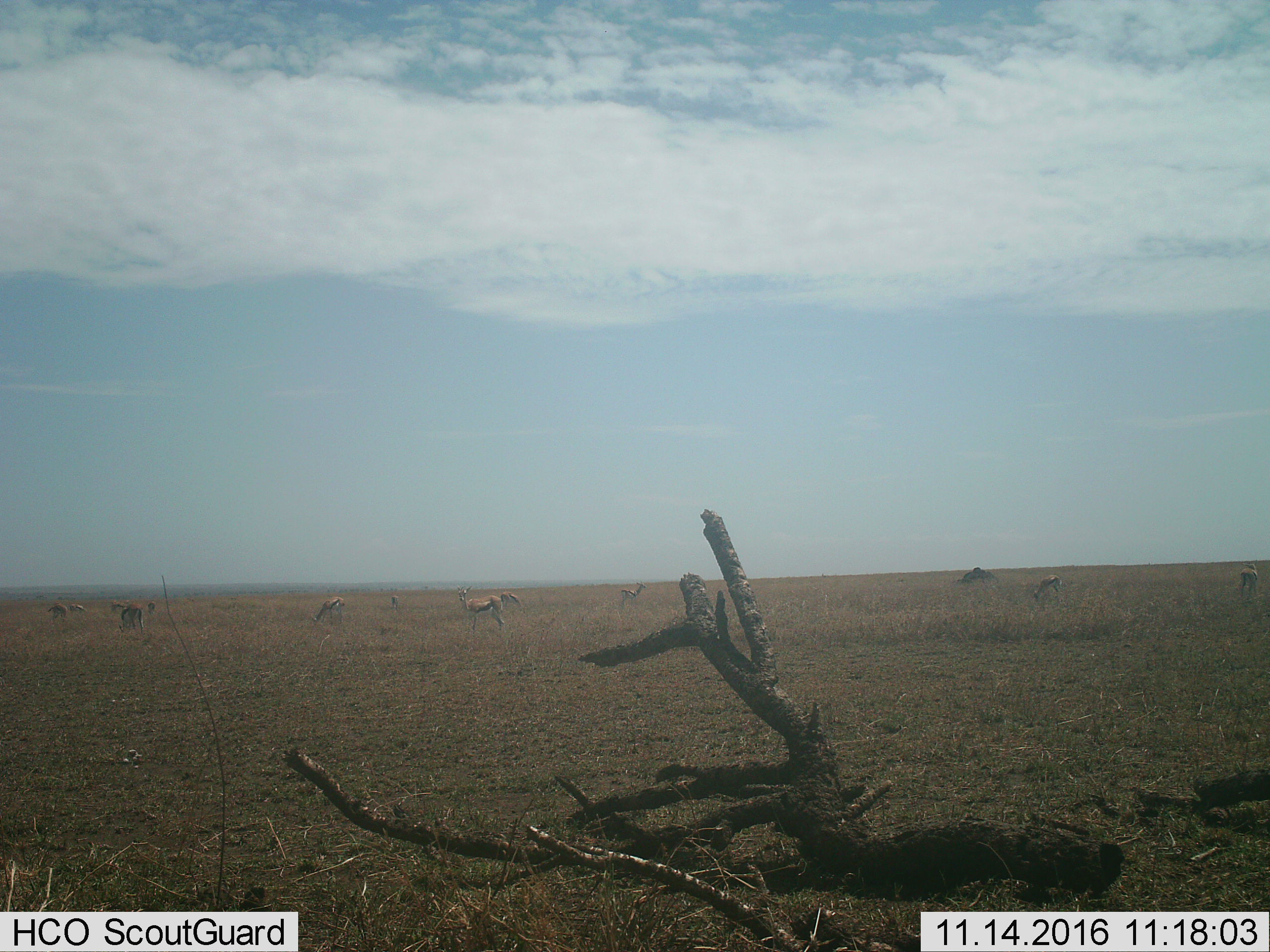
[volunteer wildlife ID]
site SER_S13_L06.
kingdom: Animalia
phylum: Chordata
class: Mammalia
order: Artiodactyla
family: Bovidae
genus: Eudorcas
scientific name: Eudorcas thomsonii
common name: thomson's gazelle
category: gazellethomsons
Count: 11-50.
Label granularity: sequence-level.